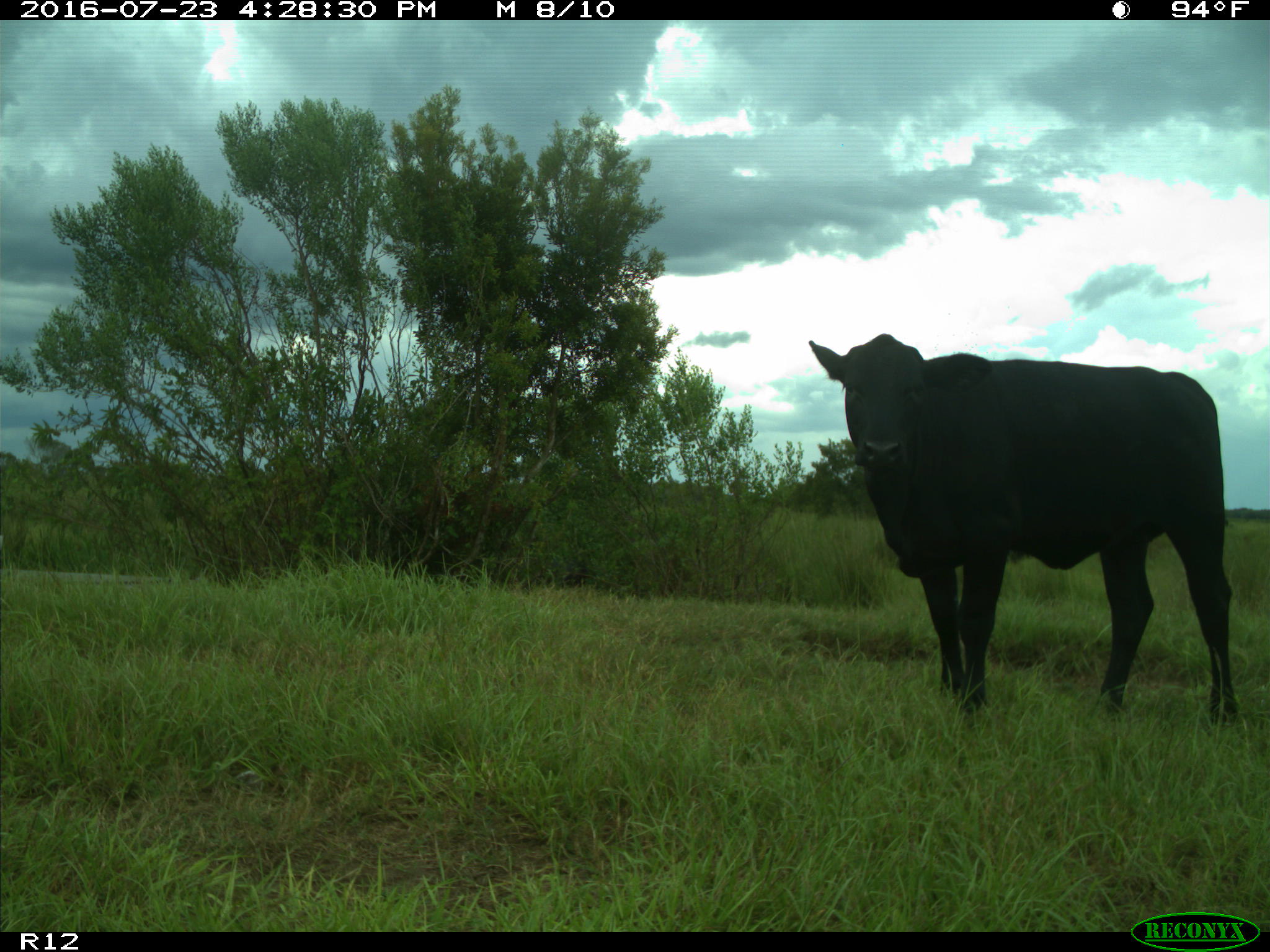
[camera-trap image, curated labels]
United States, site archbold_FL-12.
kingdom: Animalia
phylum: Chordata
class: Mammalia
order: Artiodactyla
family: Bovidae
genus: Bos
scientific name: Bos taurus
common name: domestic cow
Bos taurus (domestic cow).